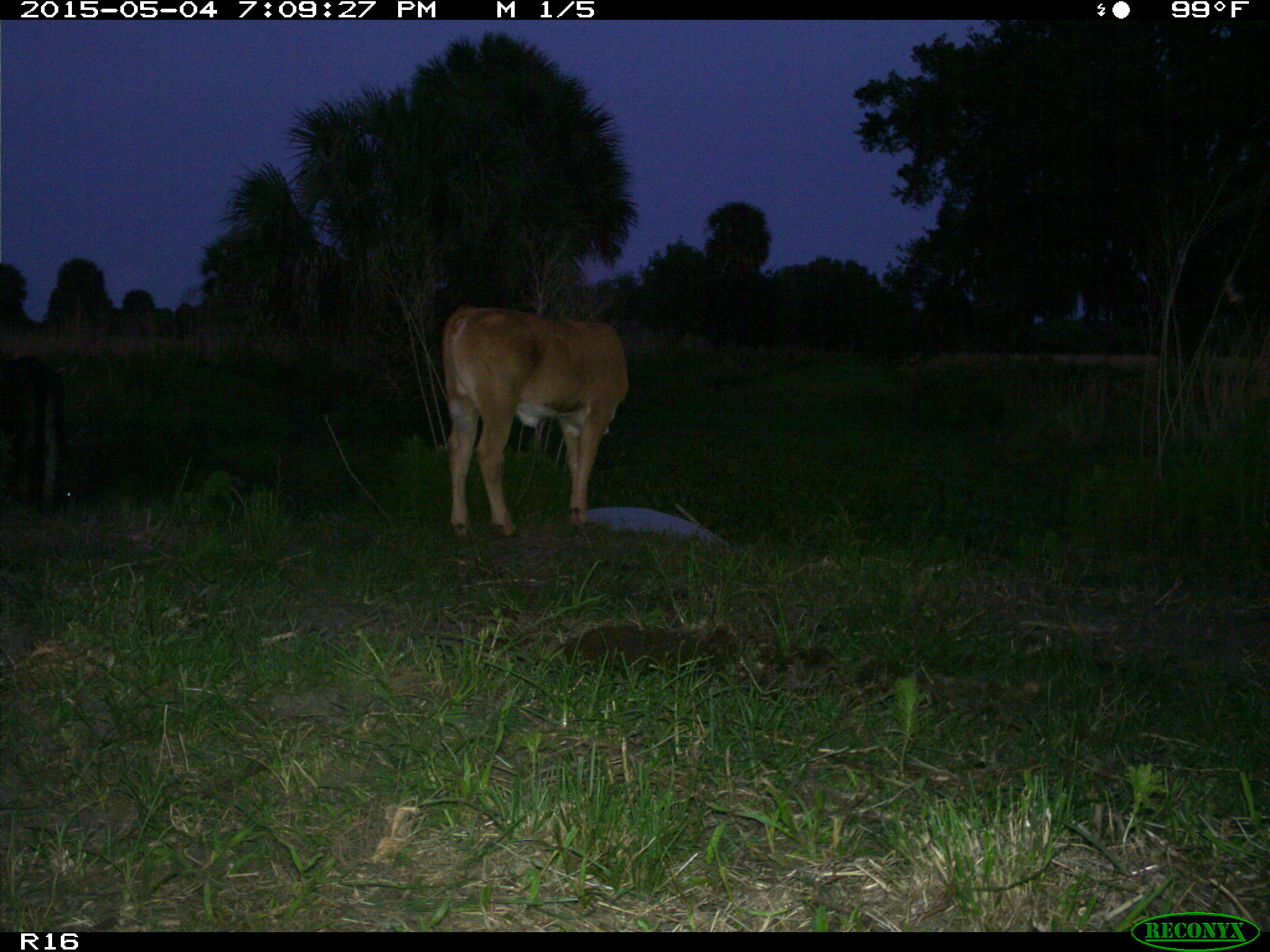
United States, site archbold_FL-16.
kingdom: Animalia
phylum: Chordata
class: Mammalia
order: Artiodactyla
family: Bovidae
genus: Bos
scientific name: Bos taurus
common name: domestic cow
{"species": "Bos taurus (domestic cow)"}